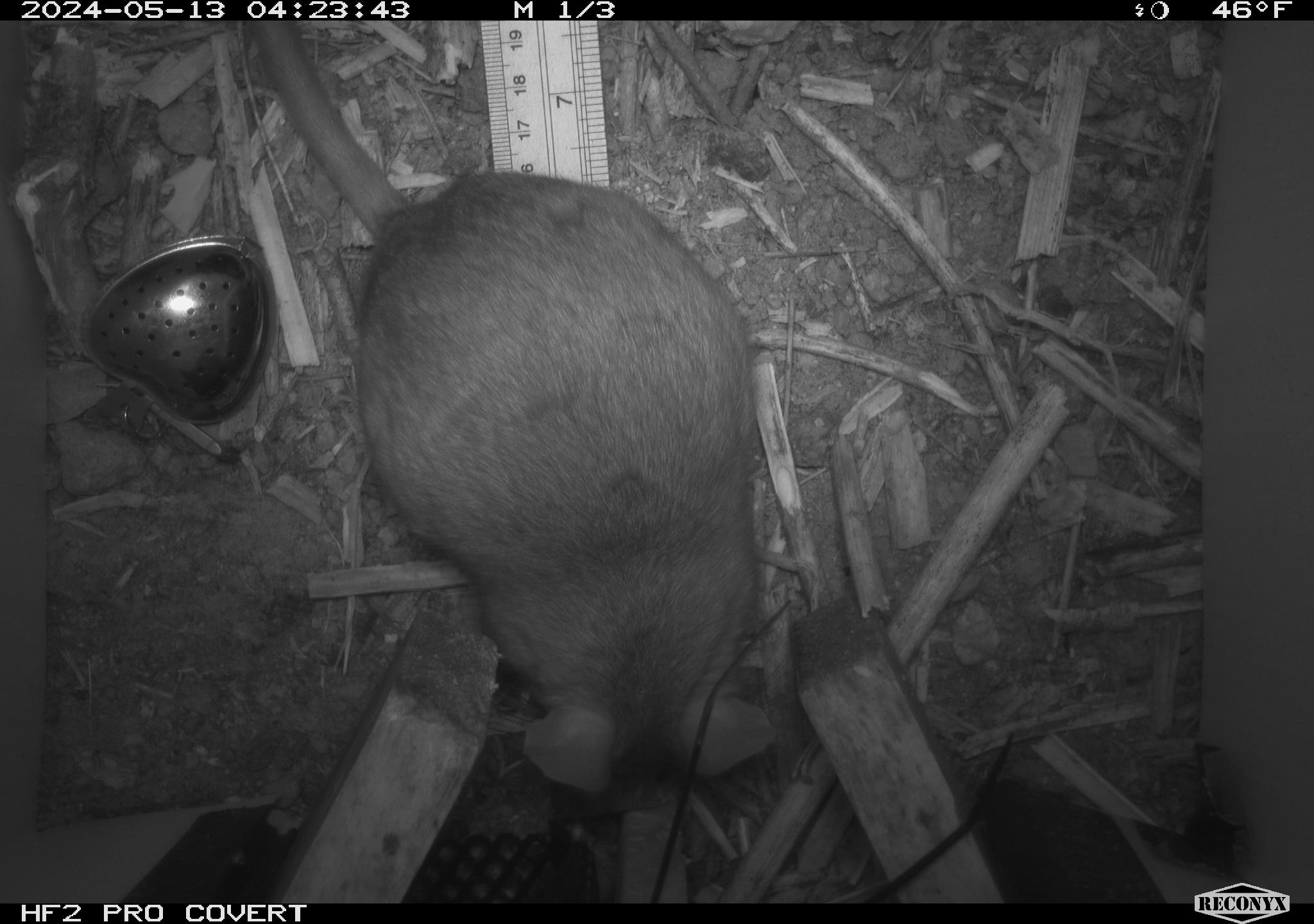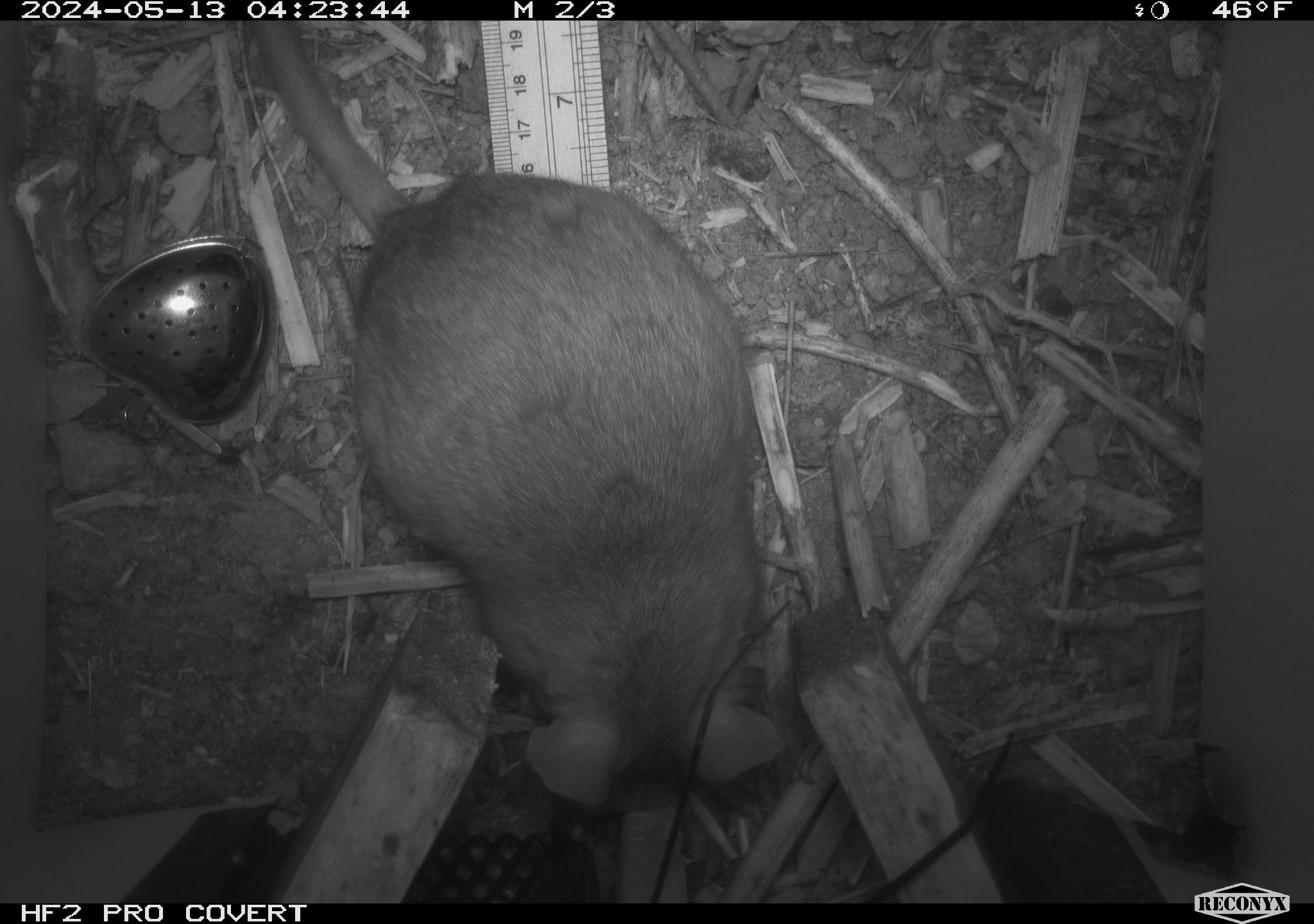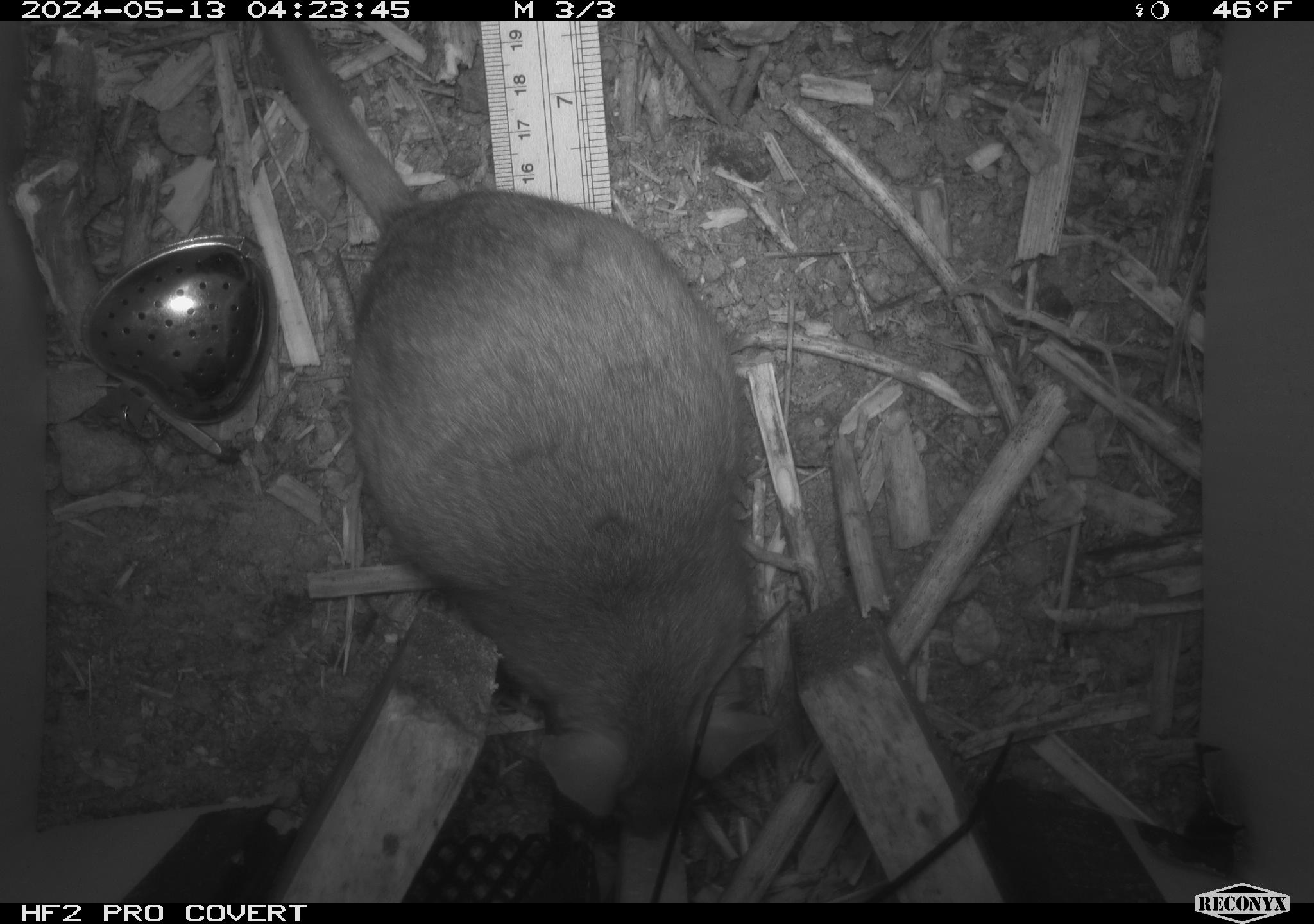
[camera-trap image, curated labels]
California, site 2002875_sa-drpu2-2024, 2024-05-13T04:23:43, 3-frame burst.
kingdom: Animalia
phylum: Chordata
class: Mammalia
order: Rodentia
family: Cricetidae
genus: Neotoma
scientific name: Neotoma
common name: pack rat or woodrat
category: neotoma species